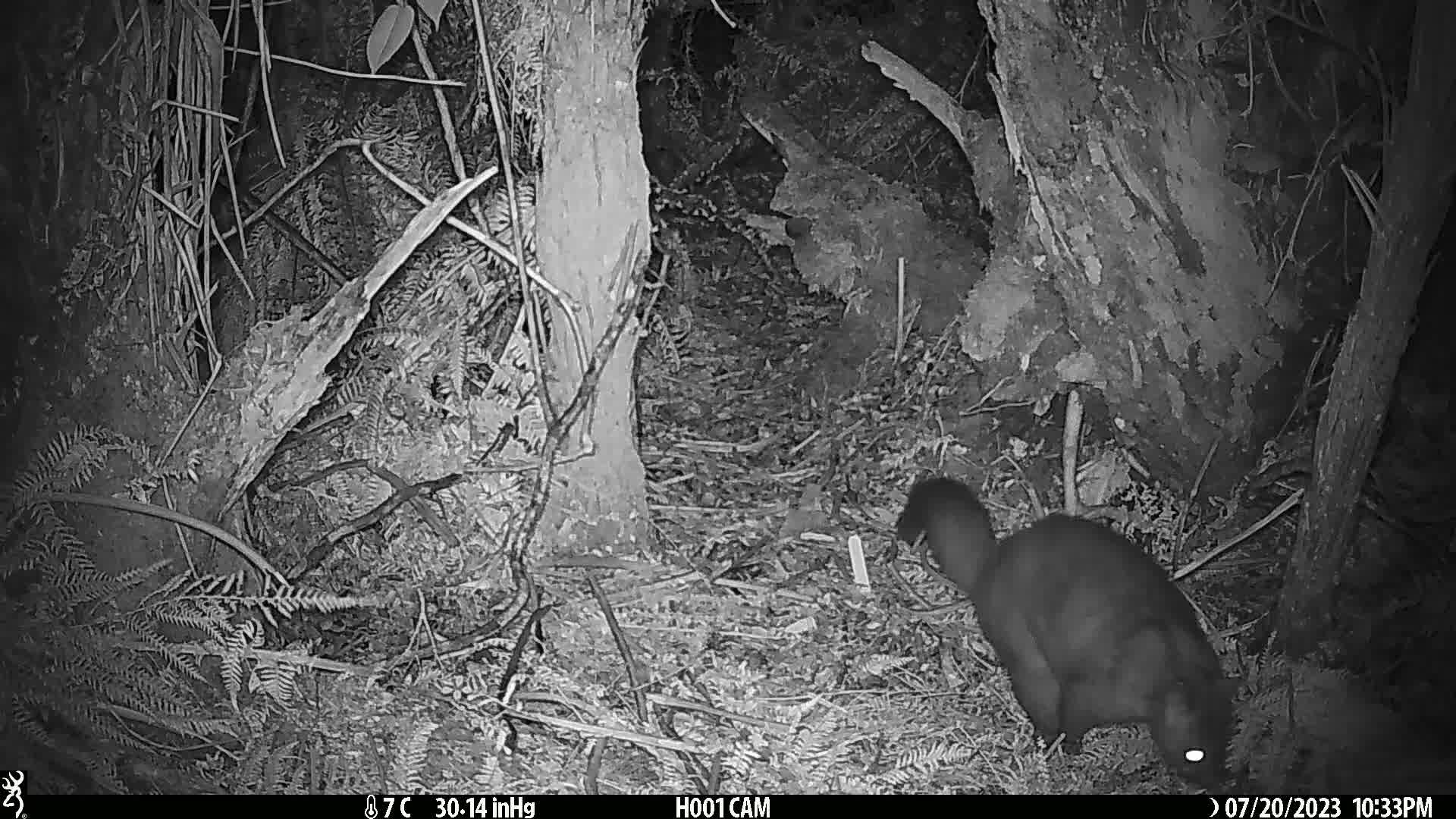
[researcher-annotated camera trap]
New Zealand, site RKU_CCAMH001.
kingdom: Animalia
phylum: Chordata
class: Mammalia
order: Diprotodontia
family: Phalangeridae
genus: Trichosurus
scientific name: Trichosurus vulpecula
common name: common brushtail possum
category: possum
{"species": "possum (common brushtail possum) (Trichosurus vulpecula)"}